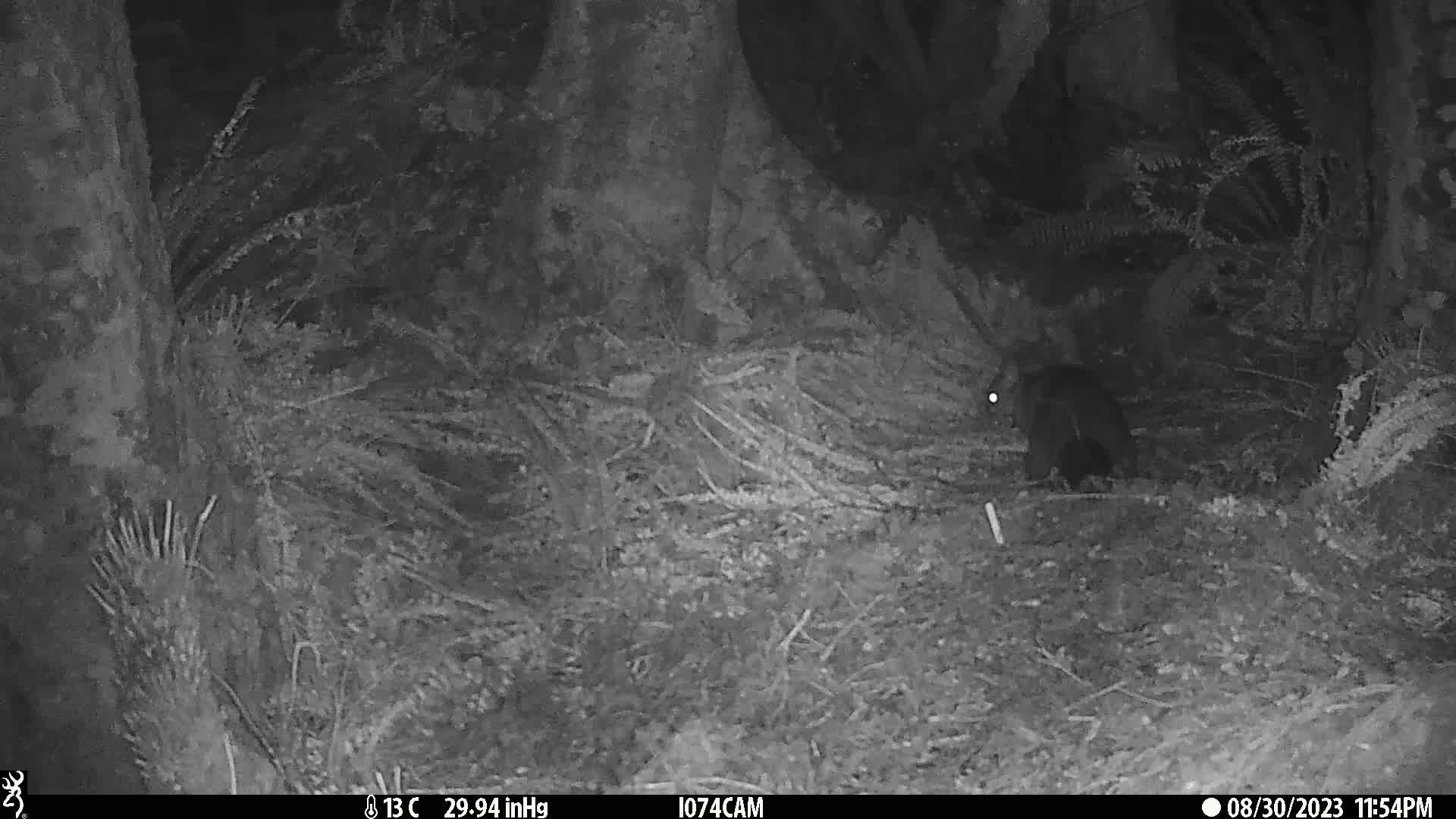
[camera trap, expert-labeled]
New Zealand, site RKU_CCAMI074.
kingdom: Animalia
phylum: Chordata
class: Mammalia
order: Diprotodontia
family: Phalangeridae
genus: Trichosurus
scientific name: Trichosurus vulpecula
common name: common brushtail possum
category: possum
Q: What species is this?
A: Possum (common brushtail possum) (Trichosurus vulpecula).